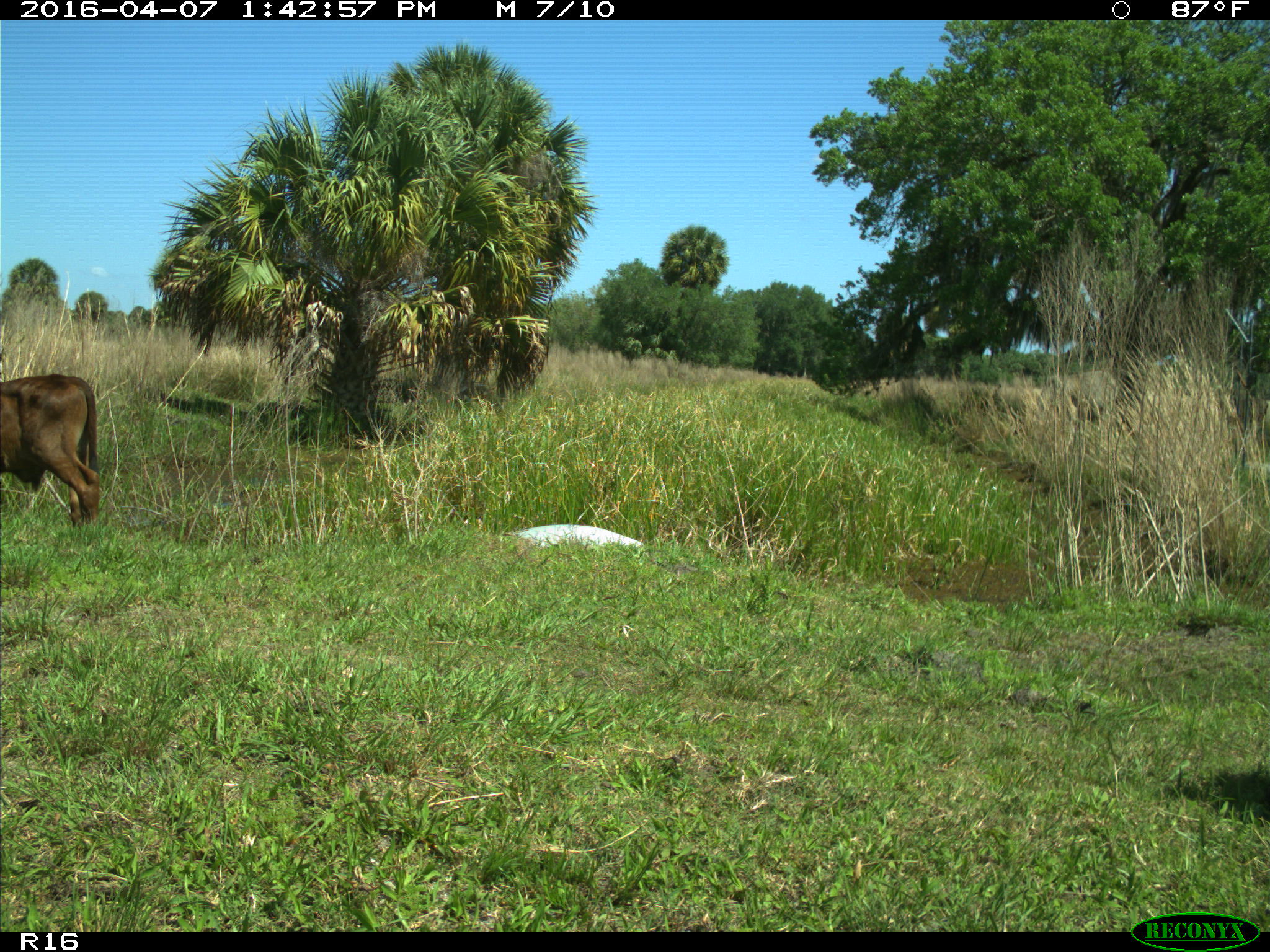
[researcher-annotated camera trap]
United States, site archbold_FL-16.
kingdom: Animalia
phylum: Chordata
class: Mammalia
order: Artiodactyla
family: Bovidae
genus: Bos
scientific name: Bos taurus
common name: domestic cow